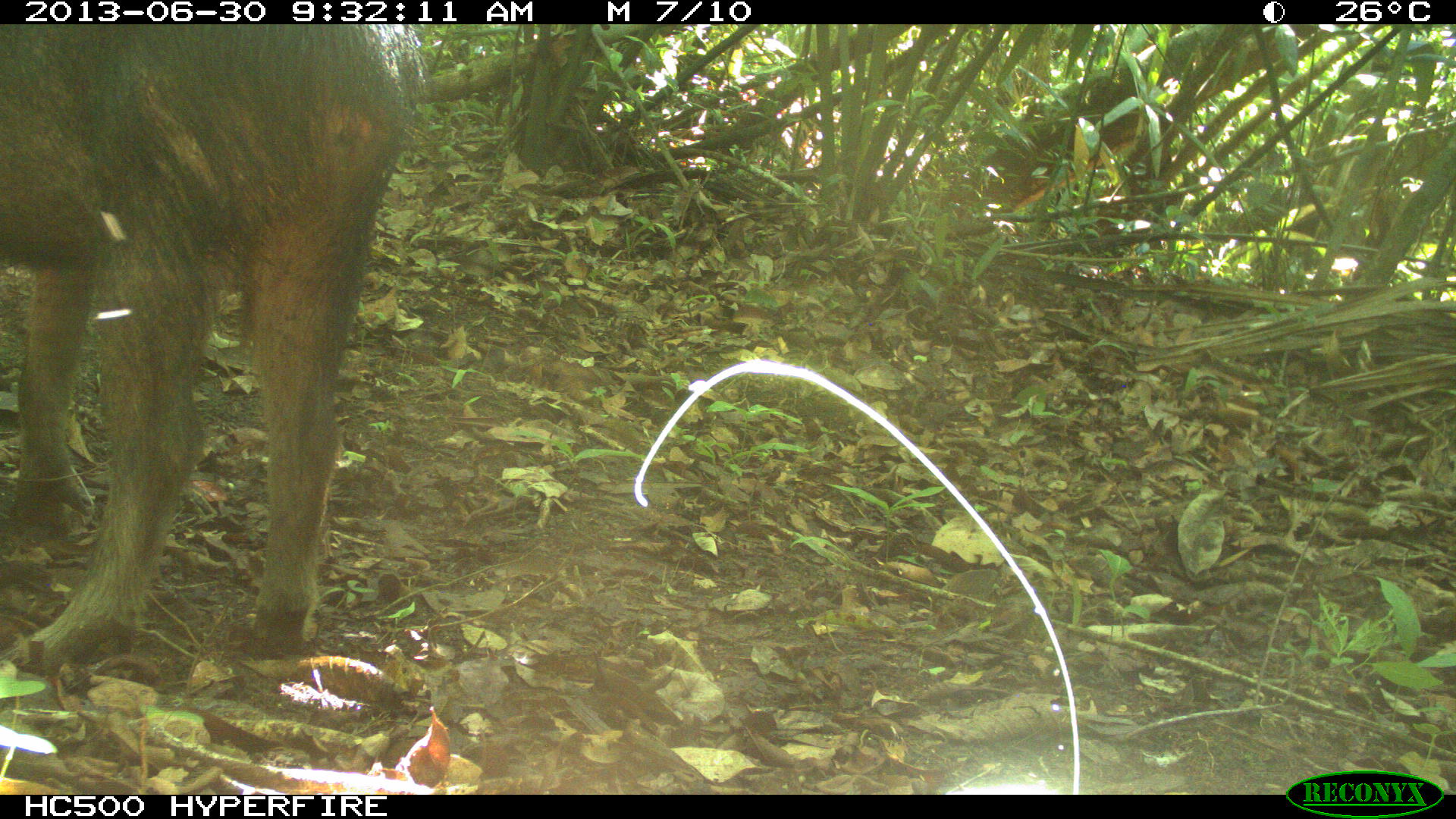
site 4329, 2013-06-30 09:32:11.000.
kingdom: Animalia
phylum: Chordata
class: Mammalia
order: Artiodactyla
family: Tayassuidae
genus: Tayassu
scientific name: Tayassu pecari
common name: white-lipped peccary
Tayassu pecari (white-lipped peccary), count 3.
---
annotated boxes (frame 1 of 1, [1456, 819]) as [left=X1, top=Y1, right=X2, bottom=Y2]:
tayassu pecari: [left=0, top=21, right=427, bottom=675]